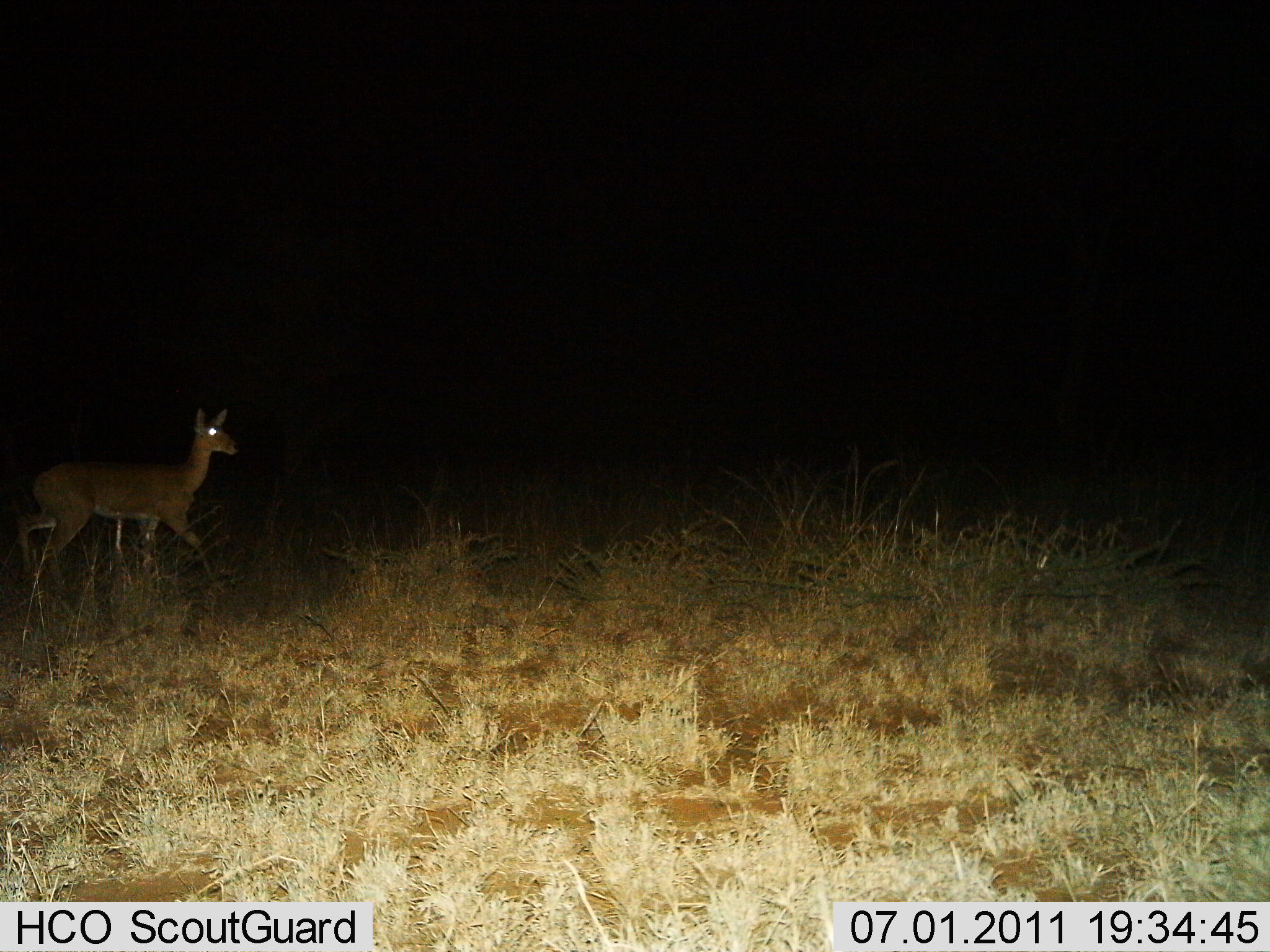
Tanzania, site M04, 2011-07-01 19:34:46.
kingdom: Animalia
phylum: Chordata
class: Mammalia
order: Artiodactyla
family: Bovidae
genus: Redunca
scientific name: Redunca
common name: reedbuck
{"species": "reedbuck (Redunca)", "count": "1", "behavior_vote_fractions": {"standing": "33%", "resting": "0%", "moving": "83%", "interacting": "0%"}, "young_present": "0%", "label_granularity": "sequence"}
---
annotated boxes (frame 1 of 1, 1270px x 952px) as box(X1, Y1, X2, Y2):
animal: box(15, 408, 239, 590)